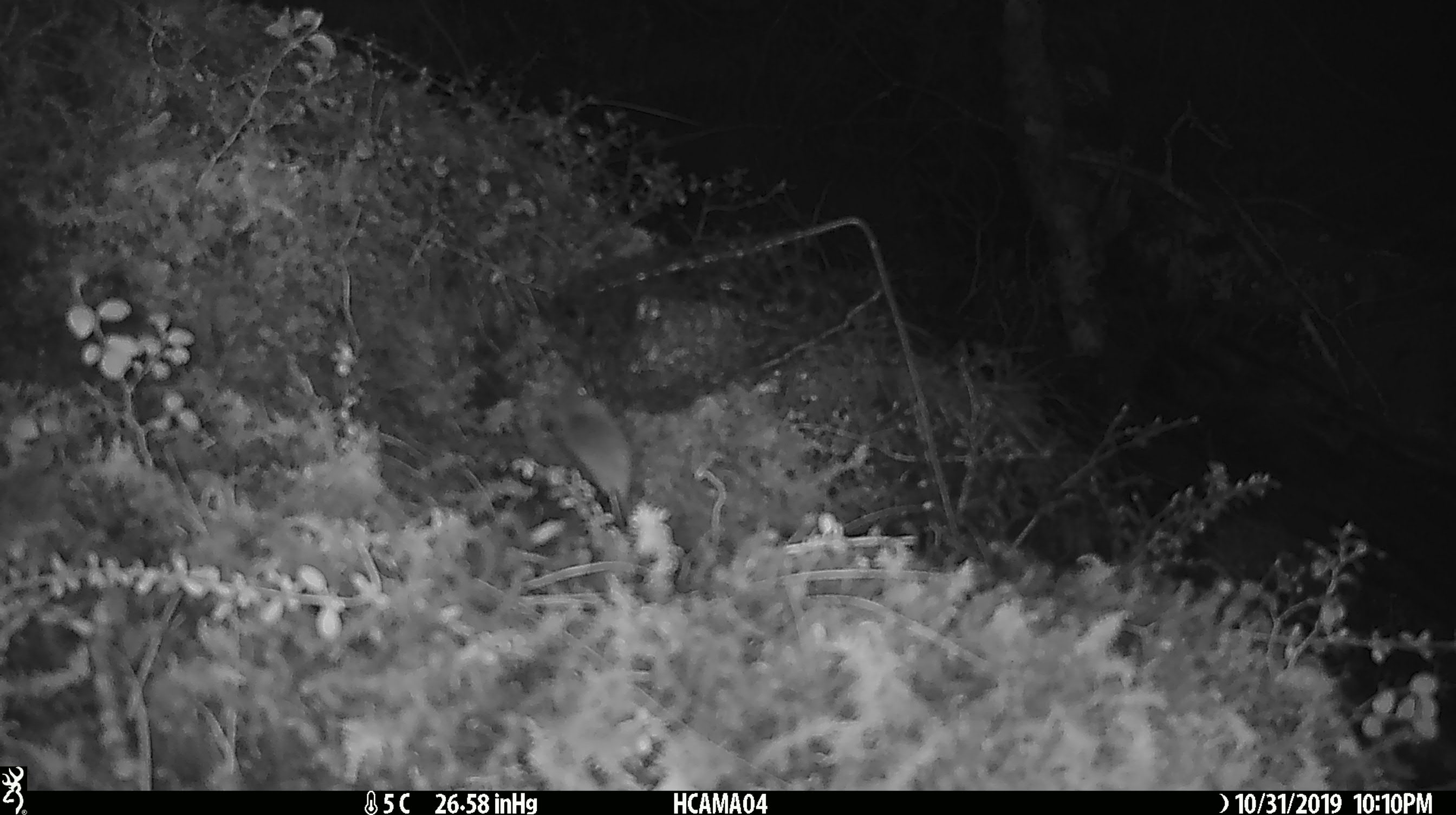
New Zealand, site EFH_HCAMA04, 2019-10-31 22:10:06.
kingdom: Animalia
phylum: Chordata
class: Mammalia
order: Rodentia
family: Muridae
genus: Mus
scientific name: Mus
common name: mouse